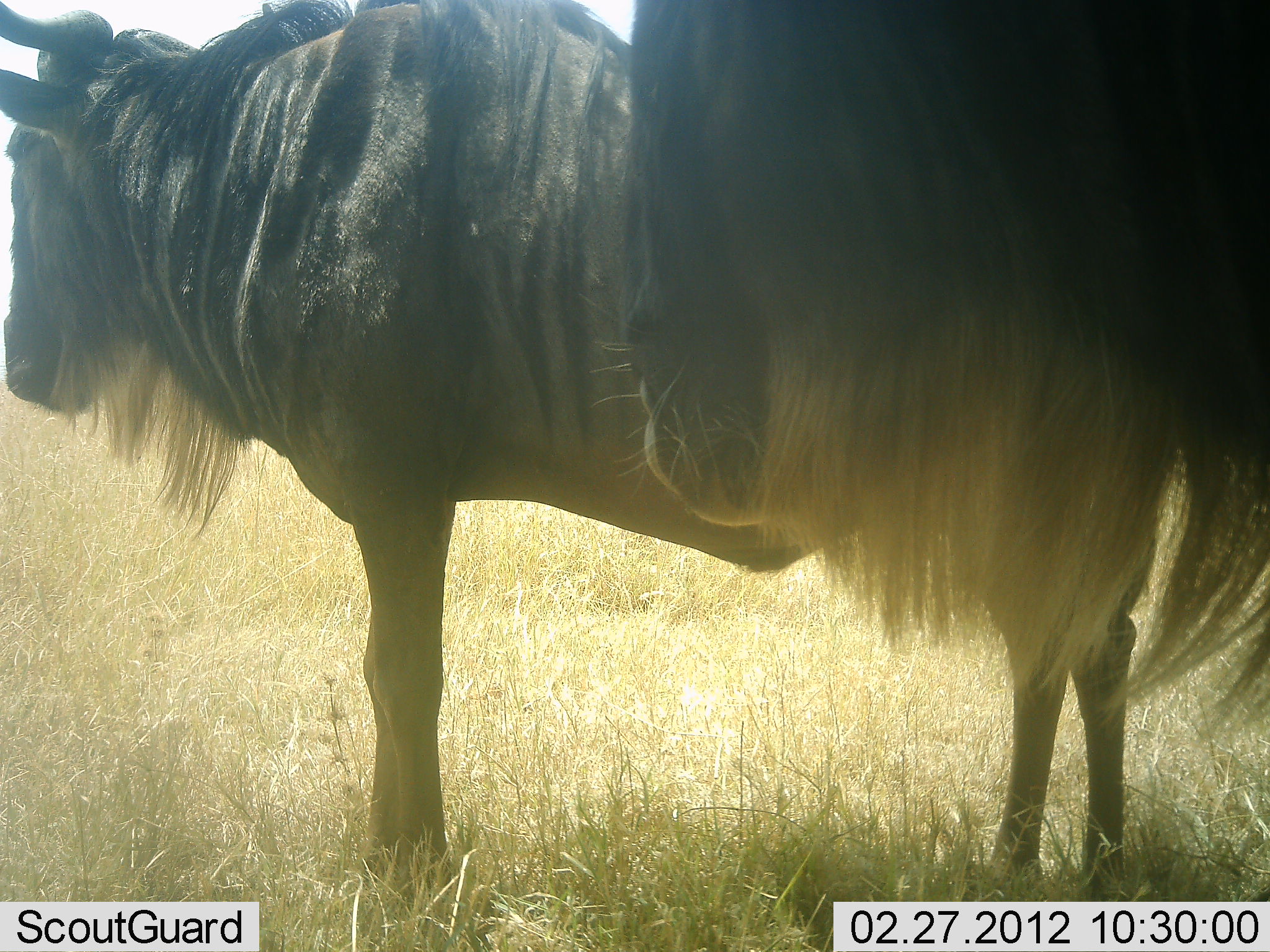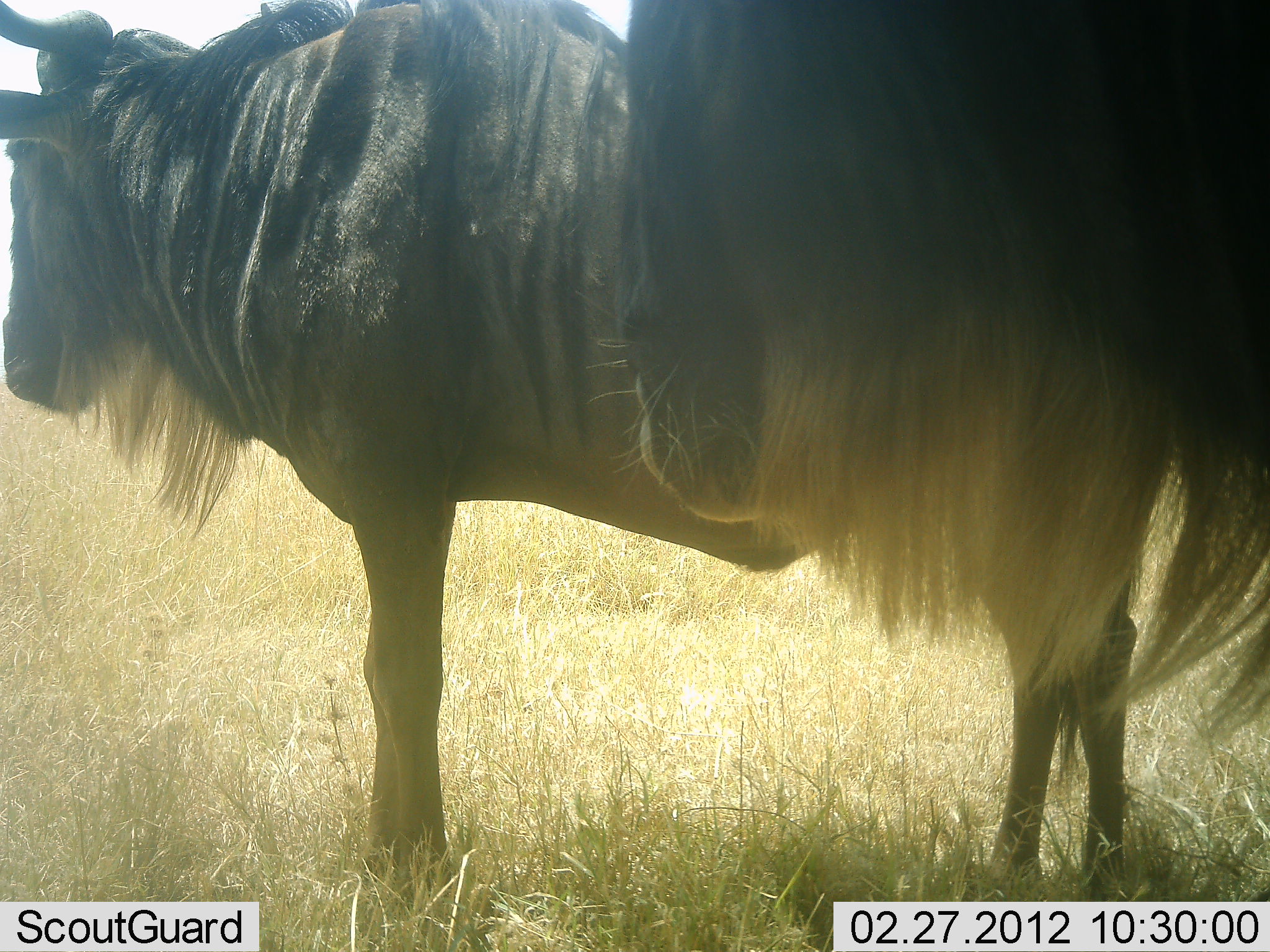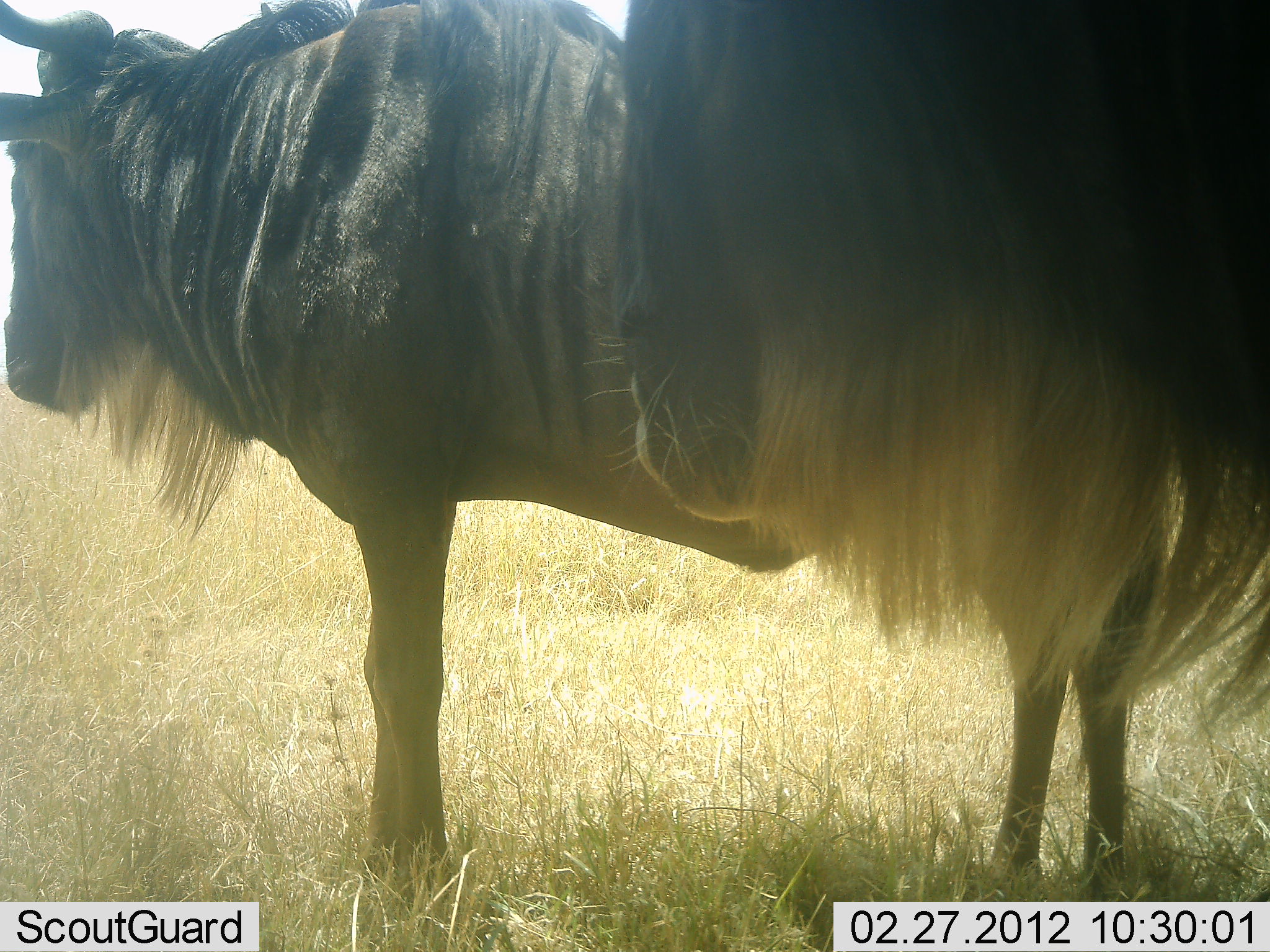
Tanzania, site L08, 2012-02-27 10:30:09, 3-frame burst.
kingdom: Animalia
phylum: Chordata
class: Mammalia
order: Artiodactyla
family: Bovidae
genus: Connochaetes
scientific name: Connochaetes taurinus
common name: blue wildebeest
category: wildebeest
Wildebeest (blue wildebeest) (Connochaetes taurinus), count 2. Behavior (volunteer vote fractions): standing 94%, resting 6%, moving 0%, interacting 0%. Young present (vote fraction): 0%. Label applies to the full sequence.